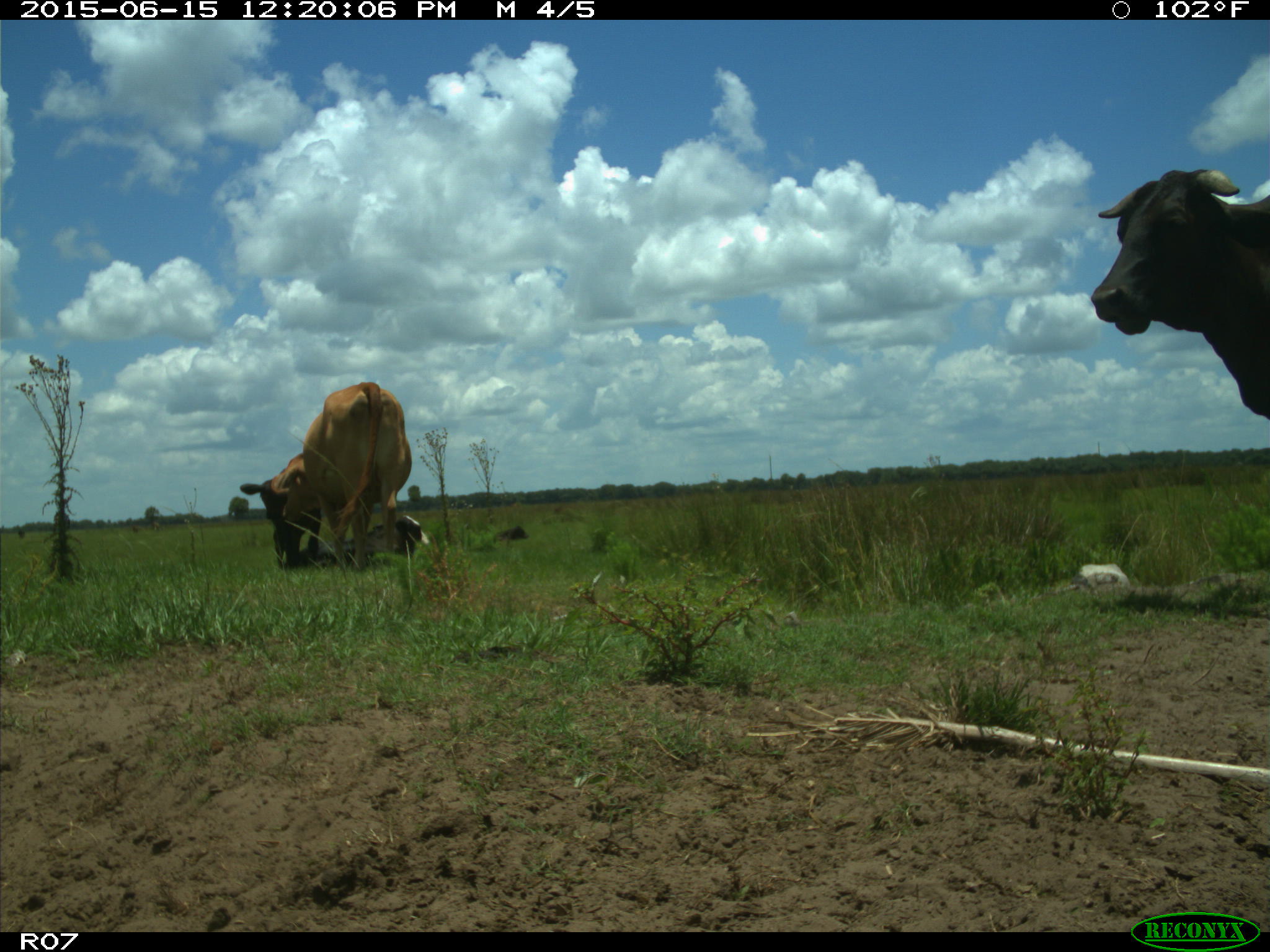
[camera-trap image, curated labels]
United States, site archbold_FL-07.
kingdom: Animalia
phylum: Chordata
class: Mammalia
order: Artiodactyla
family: Bovidae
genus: Bos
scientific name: Bos taurus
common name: domestic cow